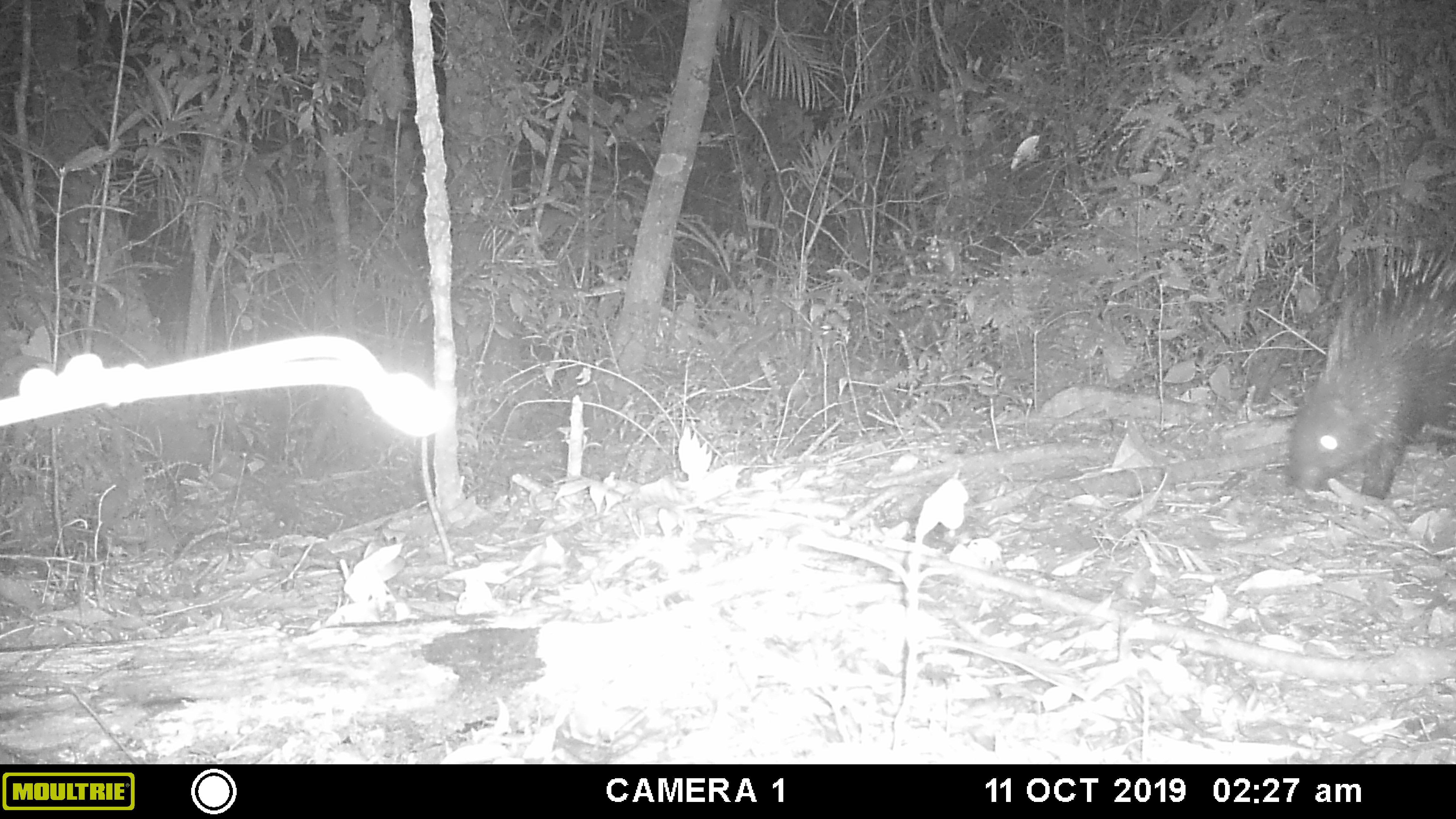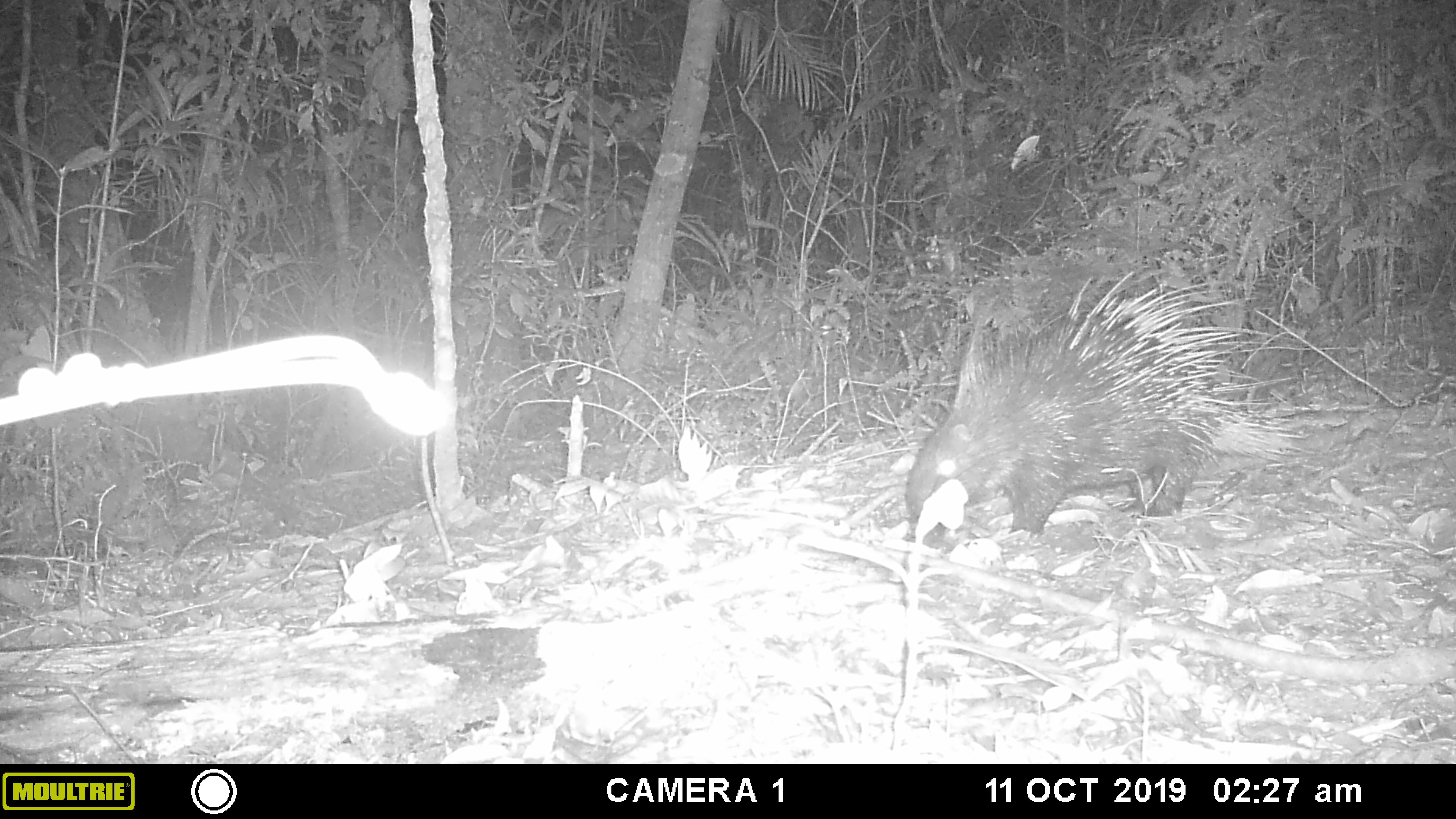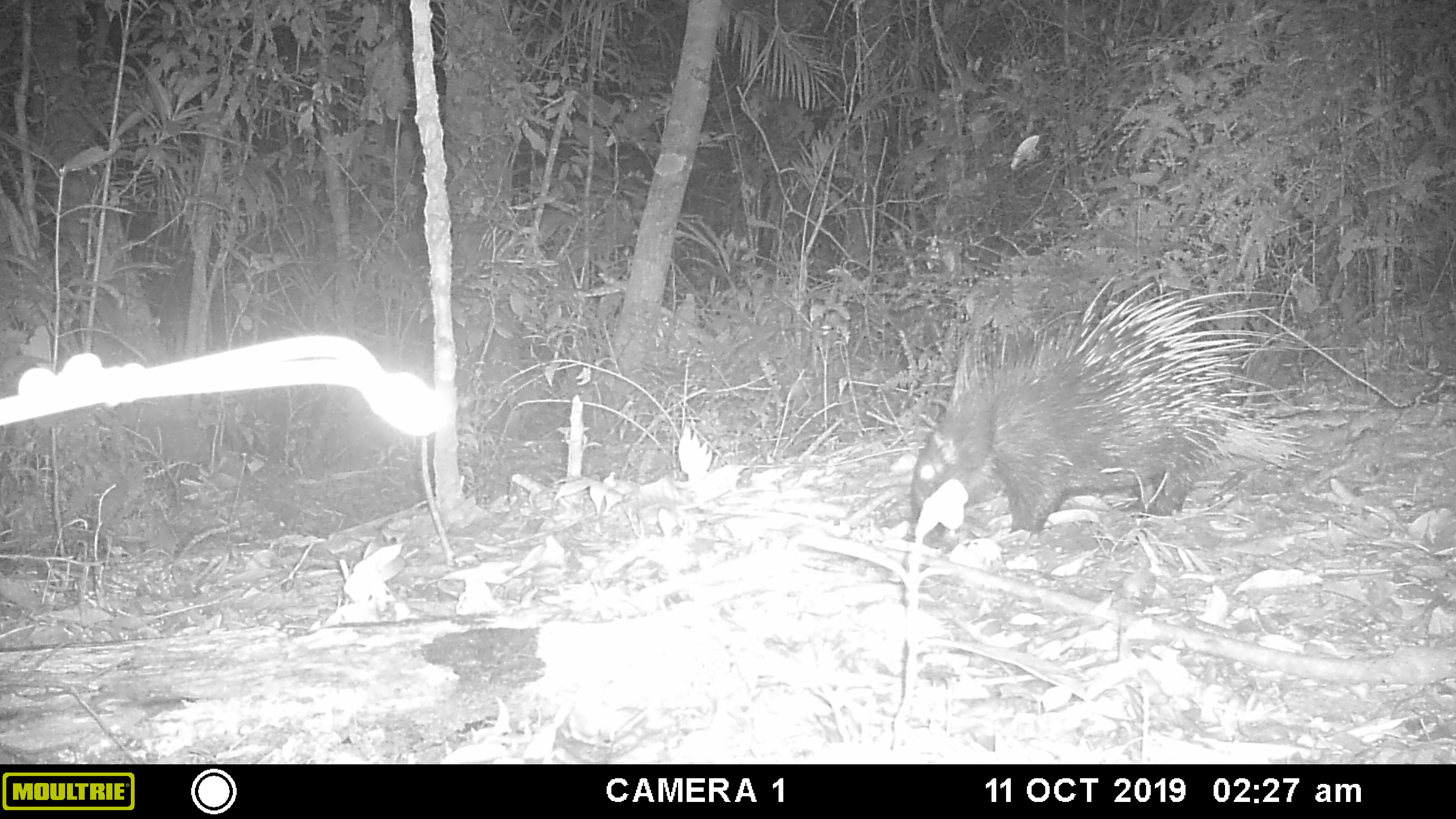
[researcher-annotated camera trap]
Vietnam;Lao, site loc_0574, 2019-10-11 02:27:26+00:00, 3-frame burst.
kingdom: Animalia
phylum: Chordata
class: Mammalia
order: Rodentia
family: Hystricidae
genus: Hystrix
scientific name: Hystrix brachyura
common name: malayan porcupine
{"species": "malayan porcupine (Hystrix brachyura)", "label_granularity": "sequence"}